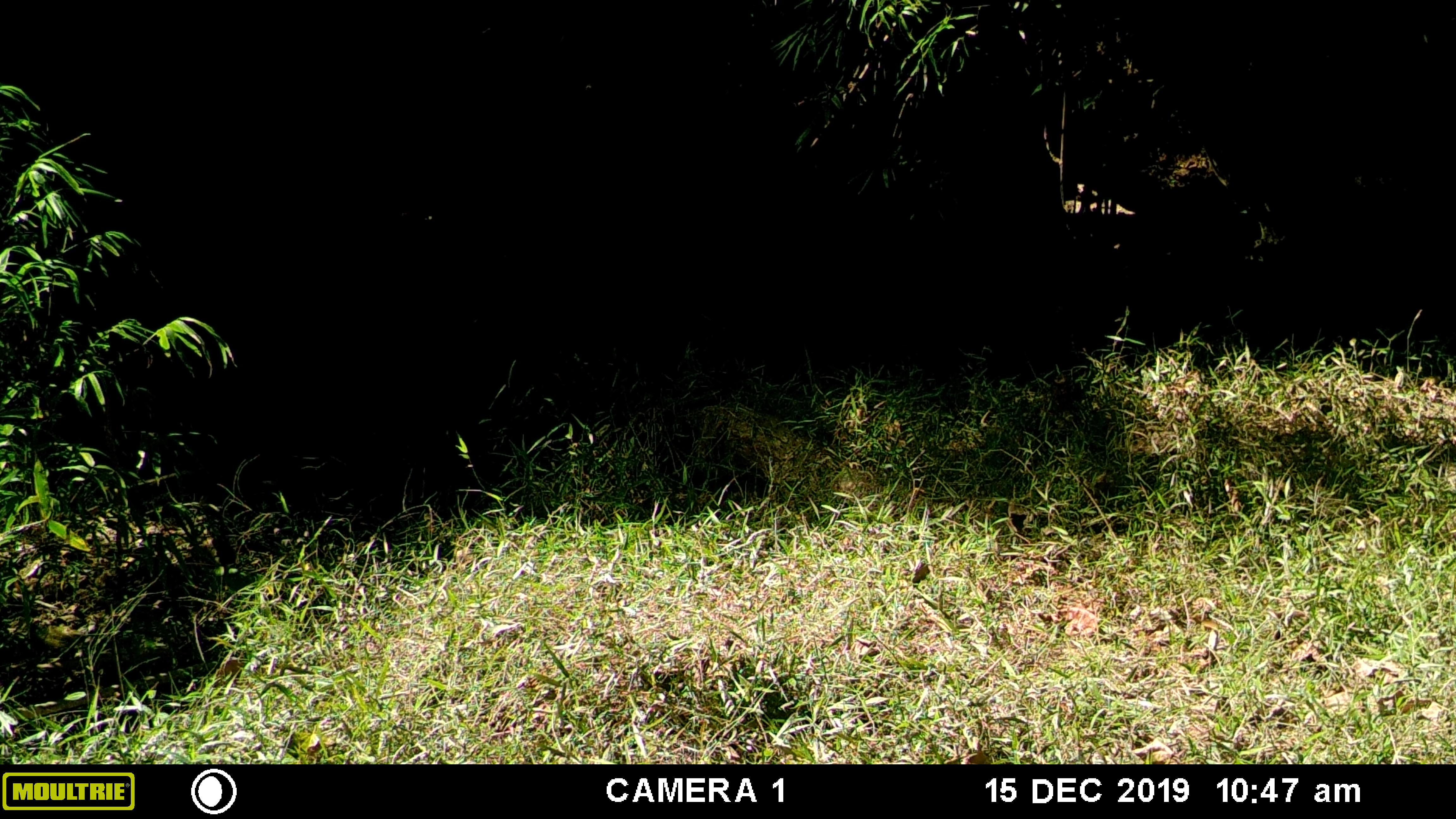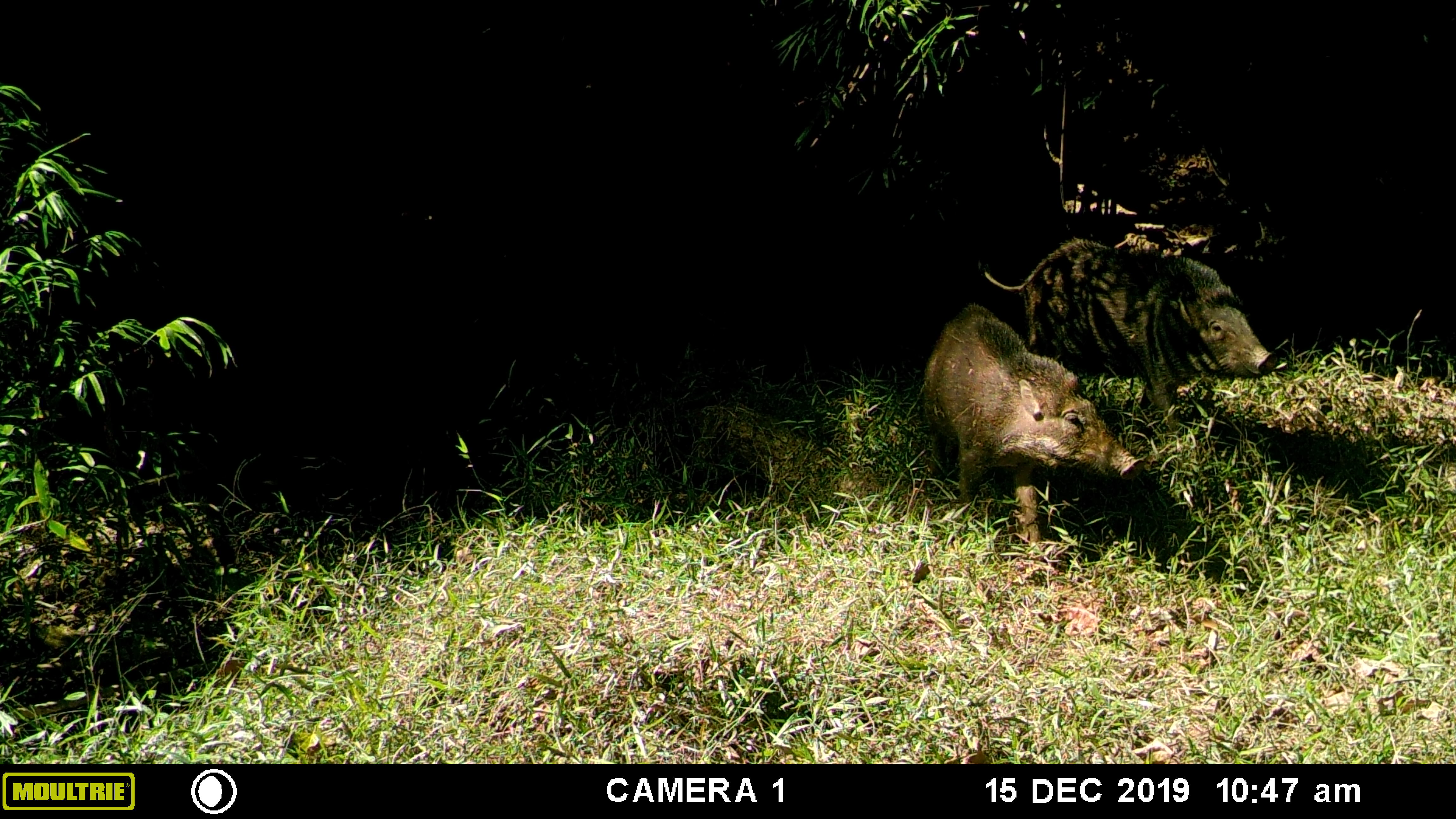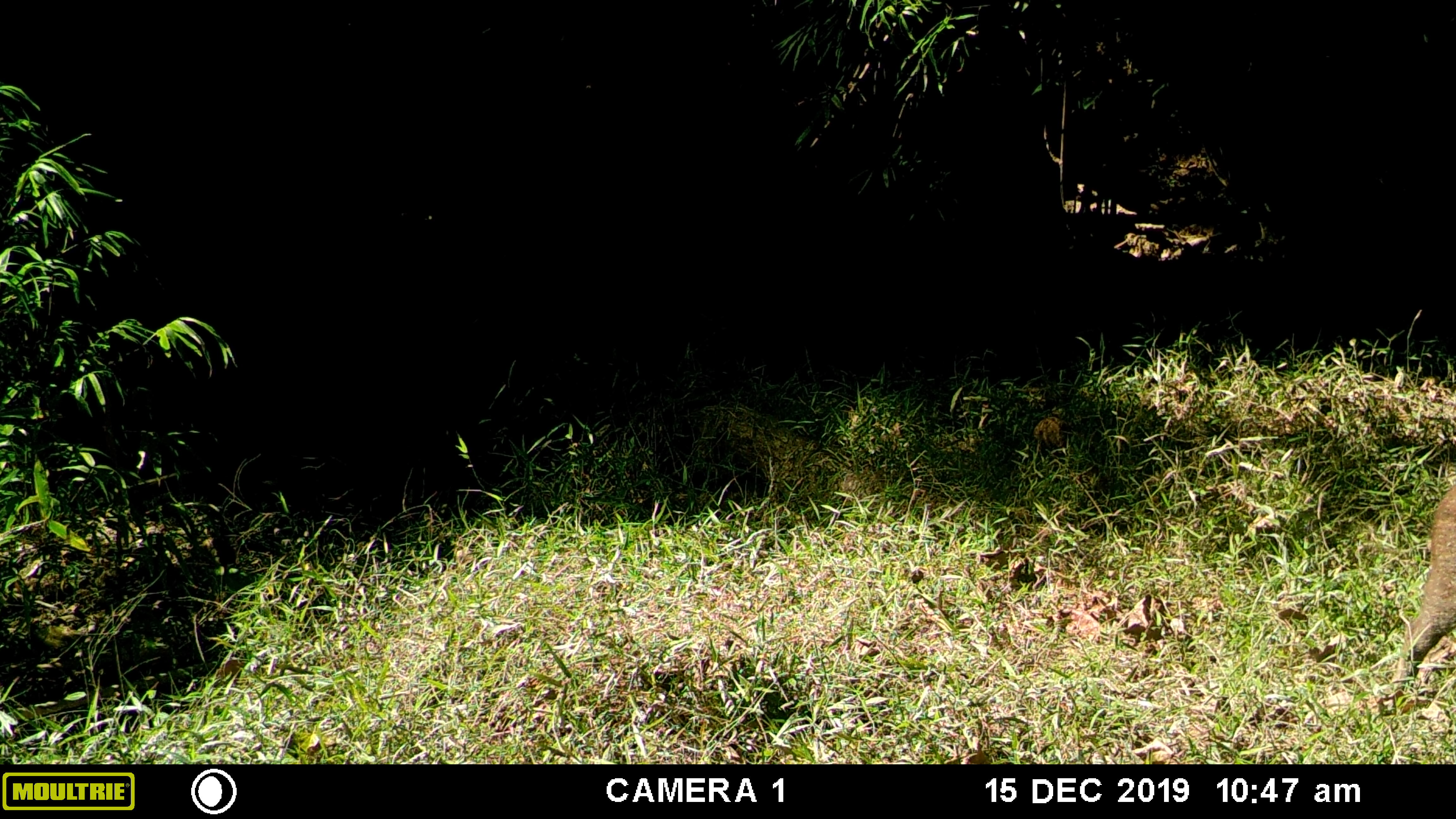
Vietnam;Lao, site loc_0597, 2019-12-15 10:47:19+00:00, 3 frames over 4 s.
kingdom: Animalia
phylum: Chordata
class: Mammalia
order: Artiodactyla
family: Suidae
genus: Sus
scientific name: Sus scrofa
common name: eurasian wild pig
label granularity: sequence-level